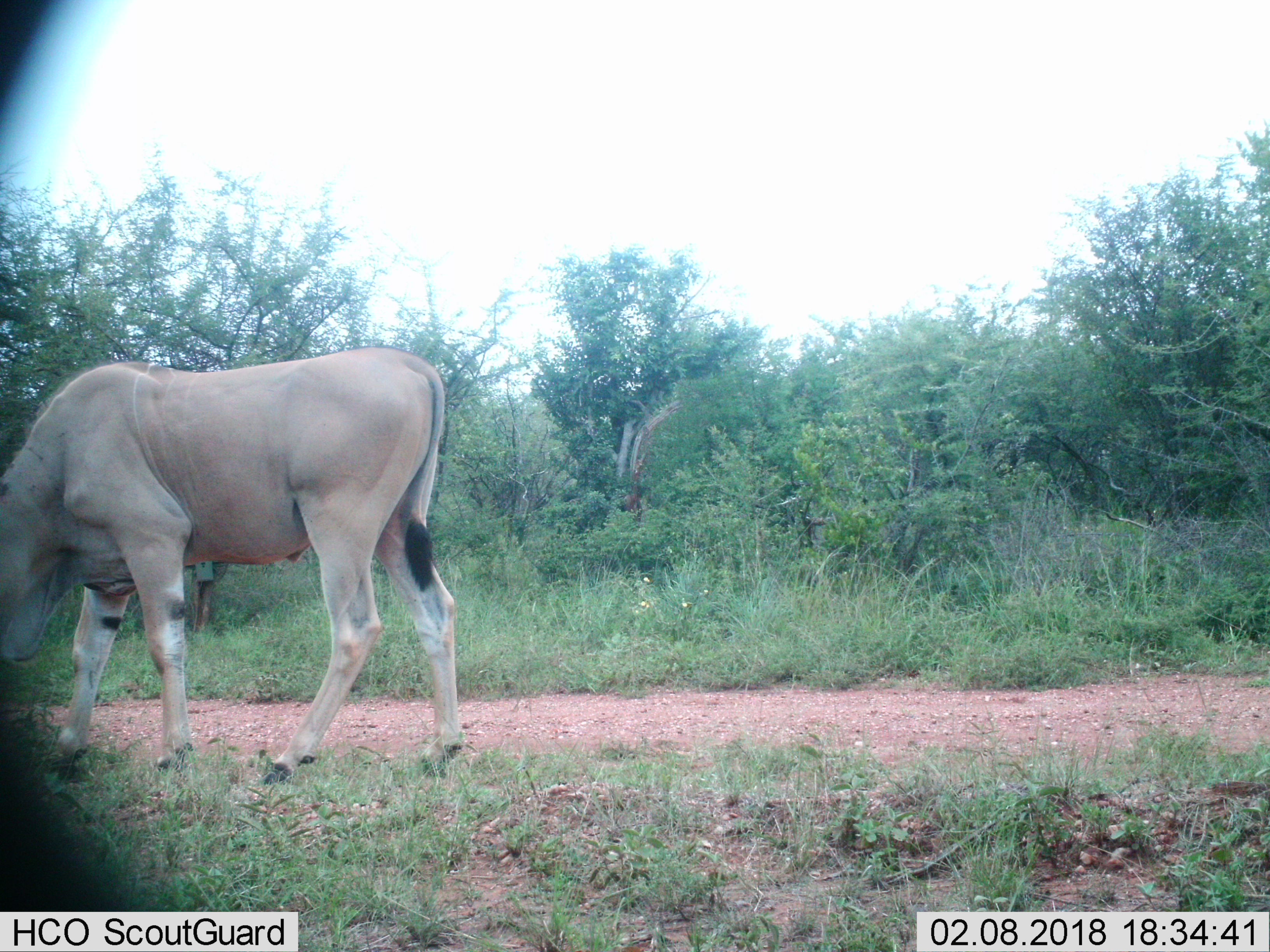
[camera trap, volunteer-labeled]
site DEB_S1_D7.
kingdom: Animalia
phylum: Chordata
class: Mammalia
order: Artiodactyla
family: Bovidae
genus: Tragelaphus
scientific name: Tragelaphus oryx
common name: eland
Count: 1.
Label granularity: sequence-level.